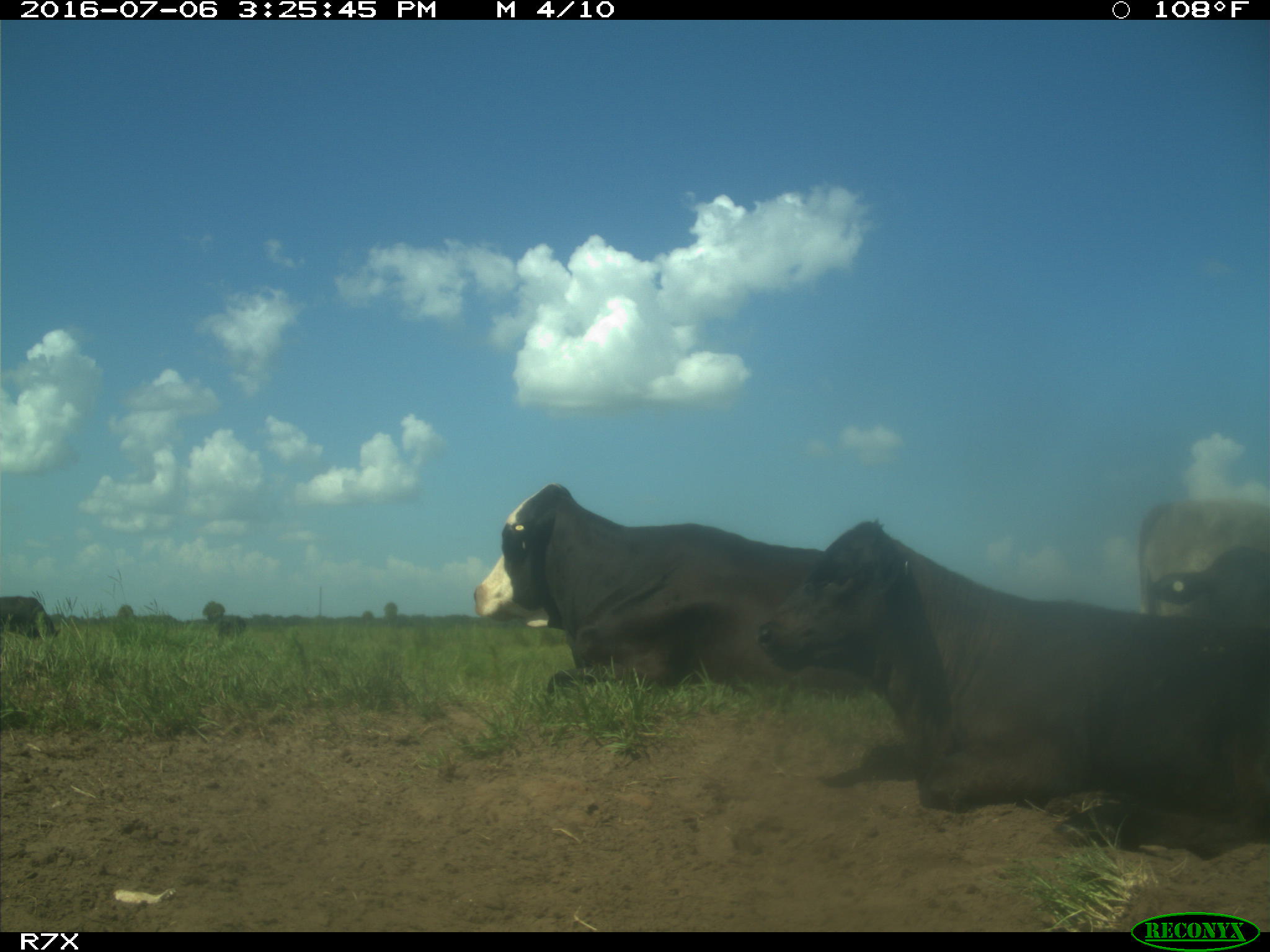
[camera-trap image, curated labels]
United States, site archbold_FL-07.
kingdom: Animalia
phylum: Chordata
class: Mammalia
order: Artiodactyla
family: Bovidae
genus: Bos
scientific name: Bos taurus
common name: domestic cow